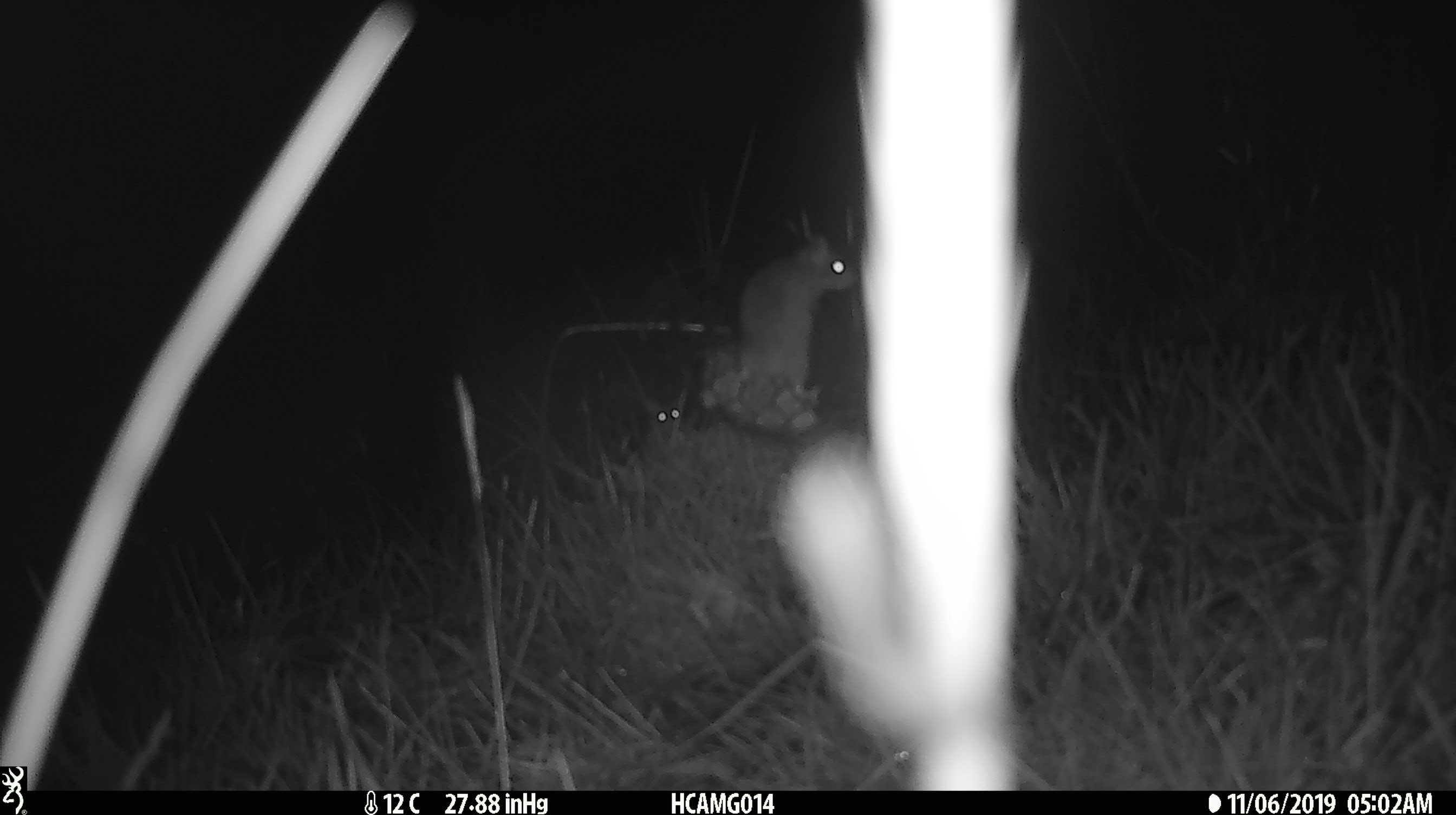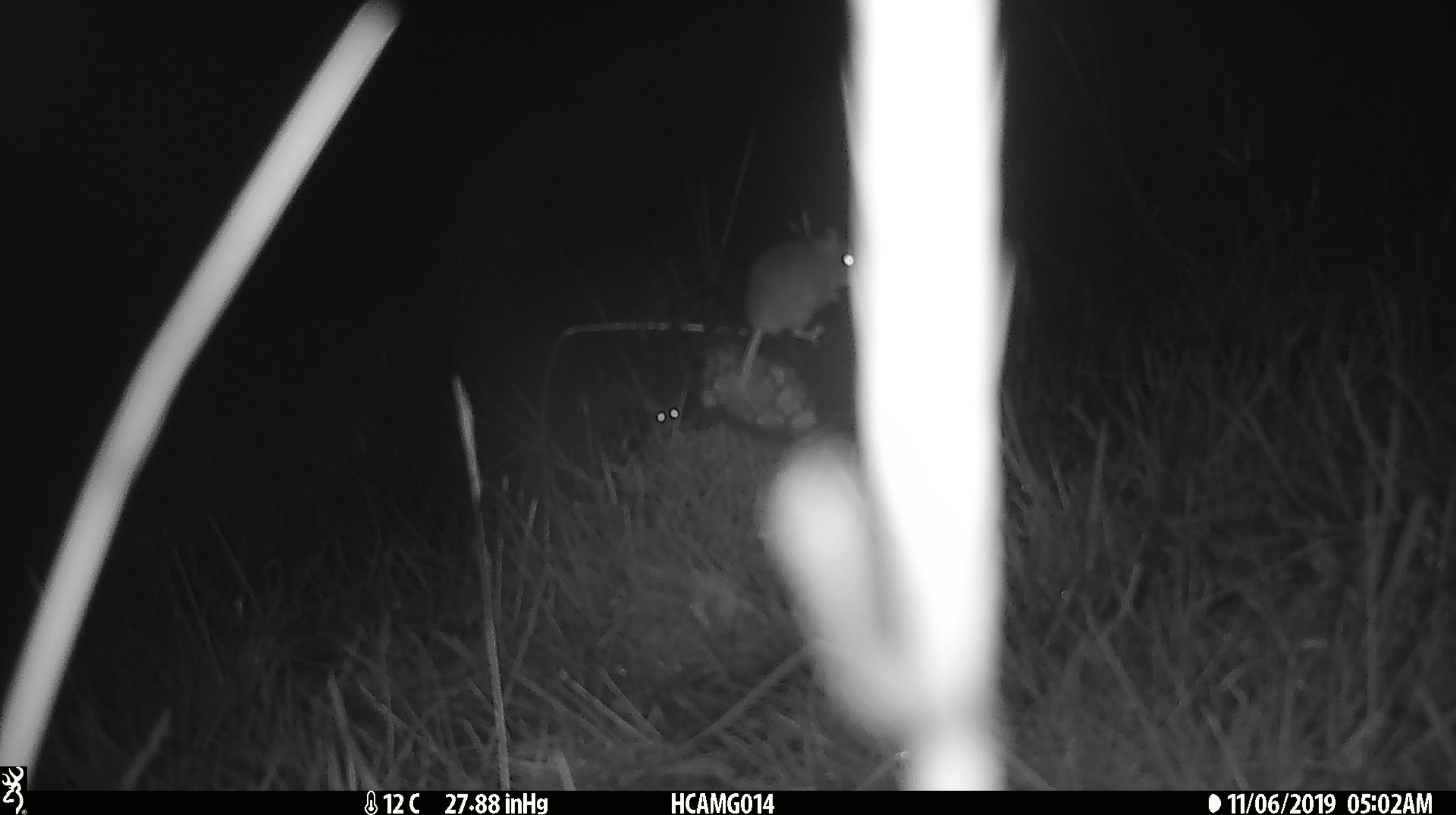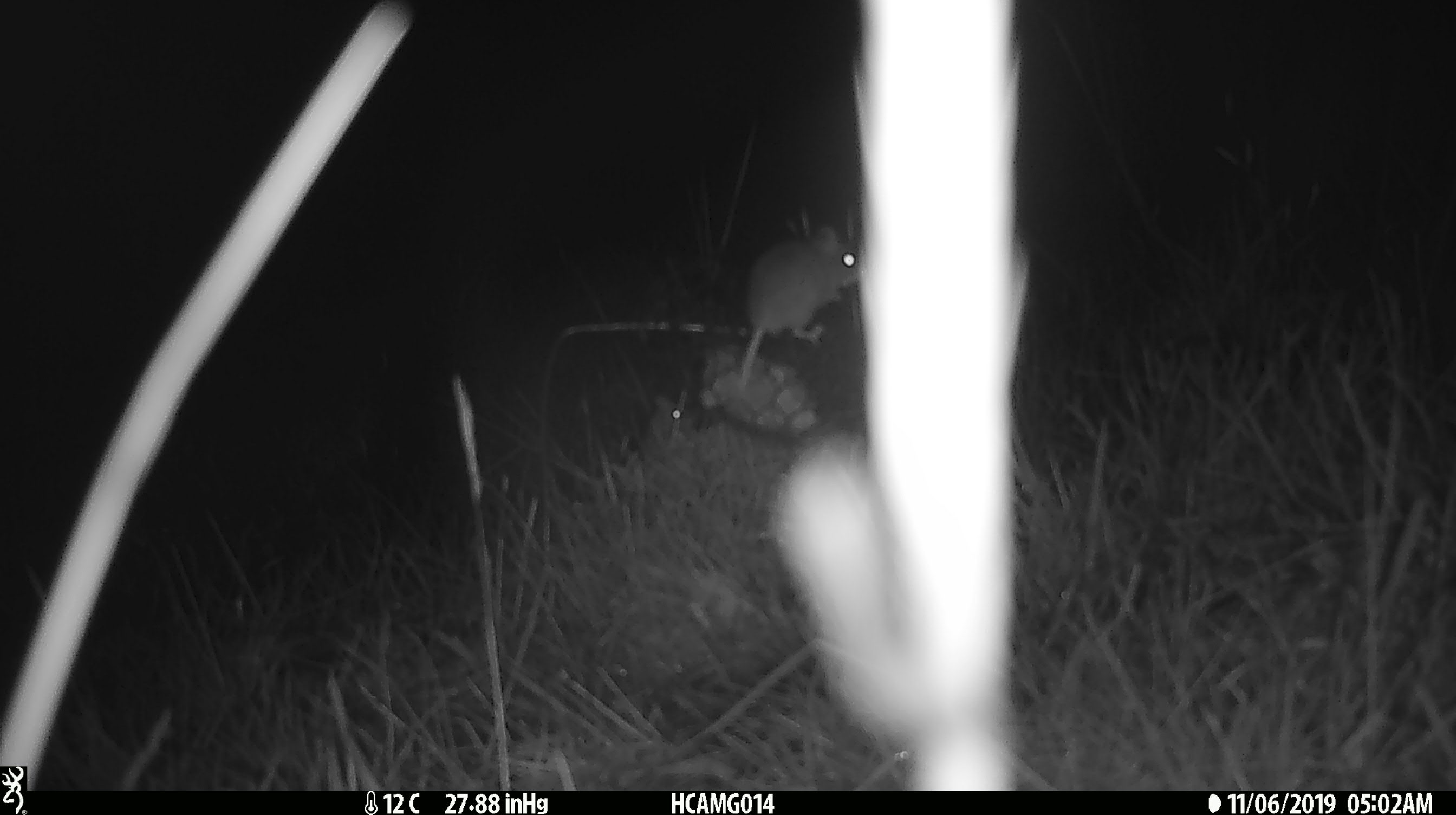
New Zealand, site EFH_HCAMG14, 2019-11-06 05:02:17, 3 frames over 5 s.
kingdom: Animalia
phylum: Chordata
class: Mammalia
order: Rodentia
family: Muridae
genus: Mus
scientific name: Mus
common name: mouse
Mouse (Mus).